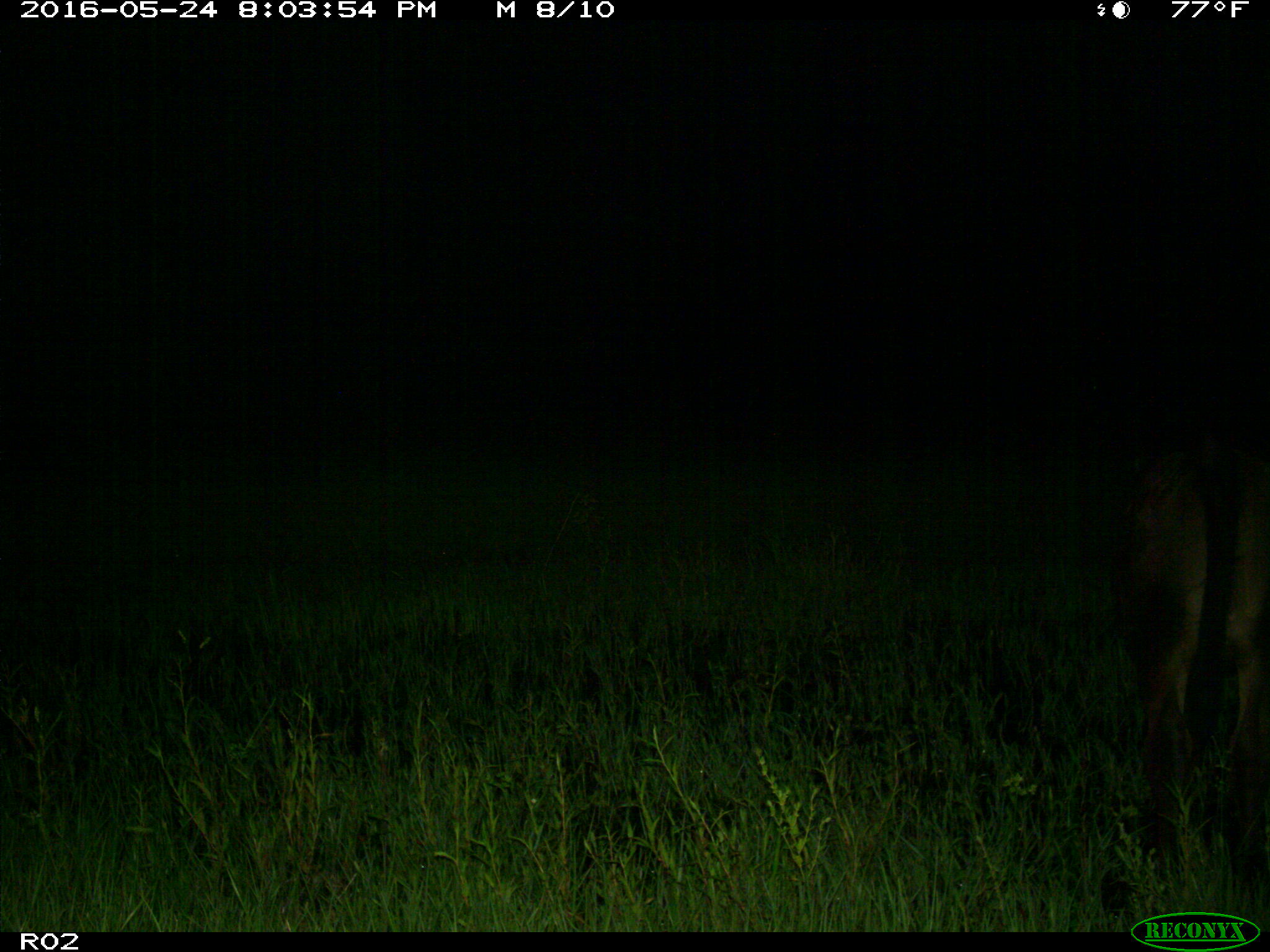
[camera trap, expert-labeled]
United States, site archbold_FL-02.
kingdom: Animalia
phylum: Chordata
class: Mammalia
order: Artiodactyla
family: Bovidae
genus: Bos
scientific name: Bos taurus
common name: domestic cow